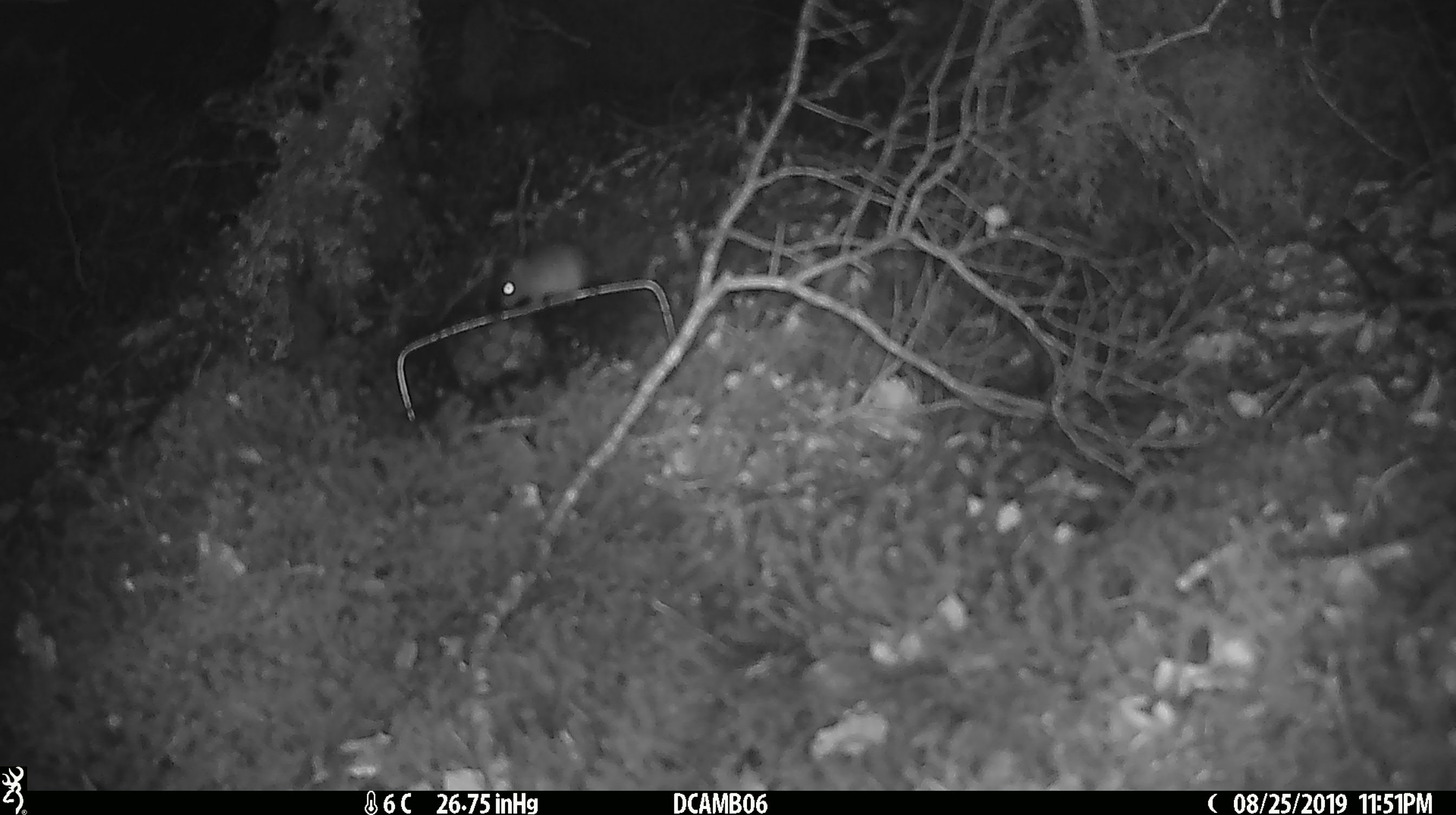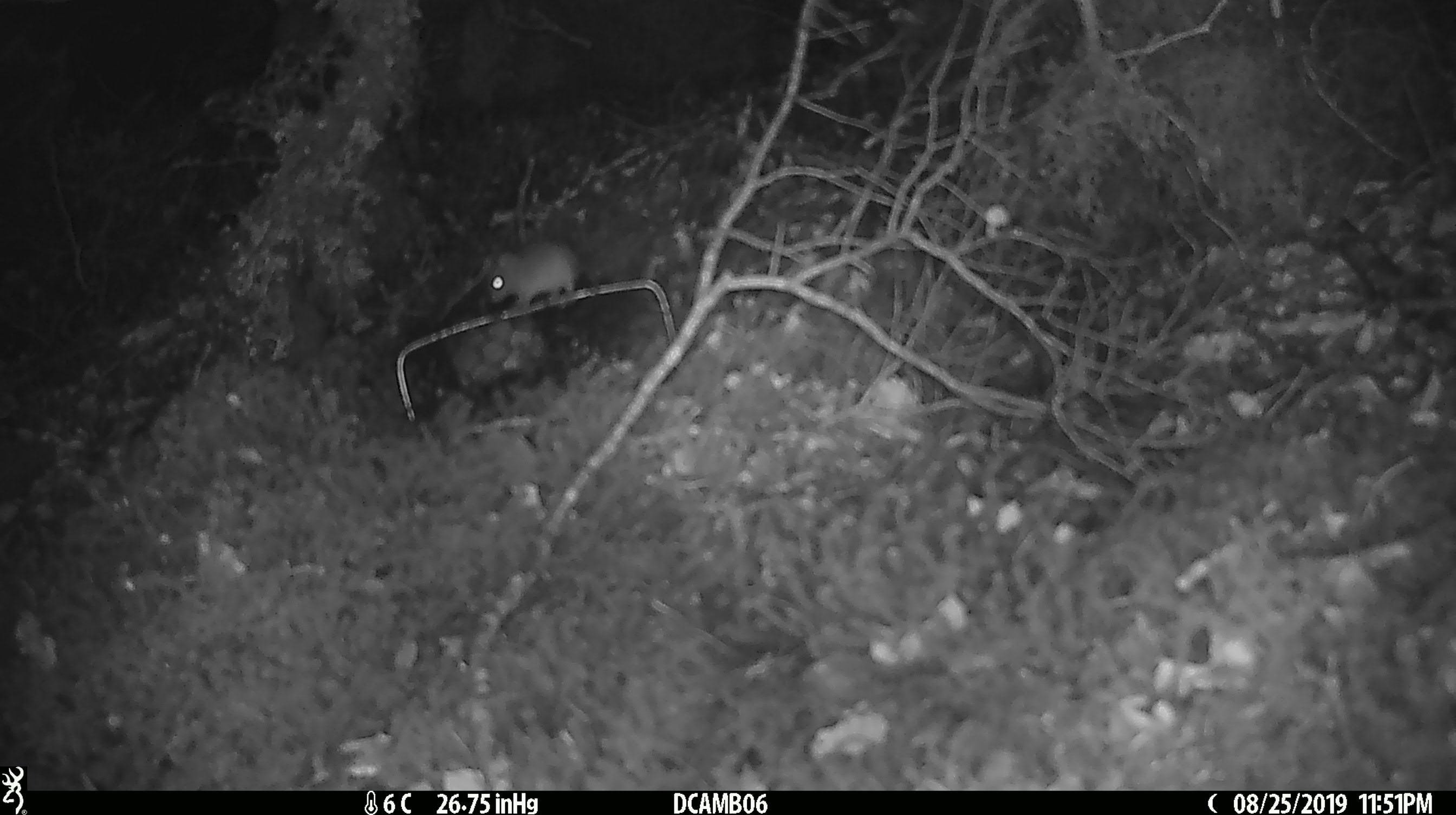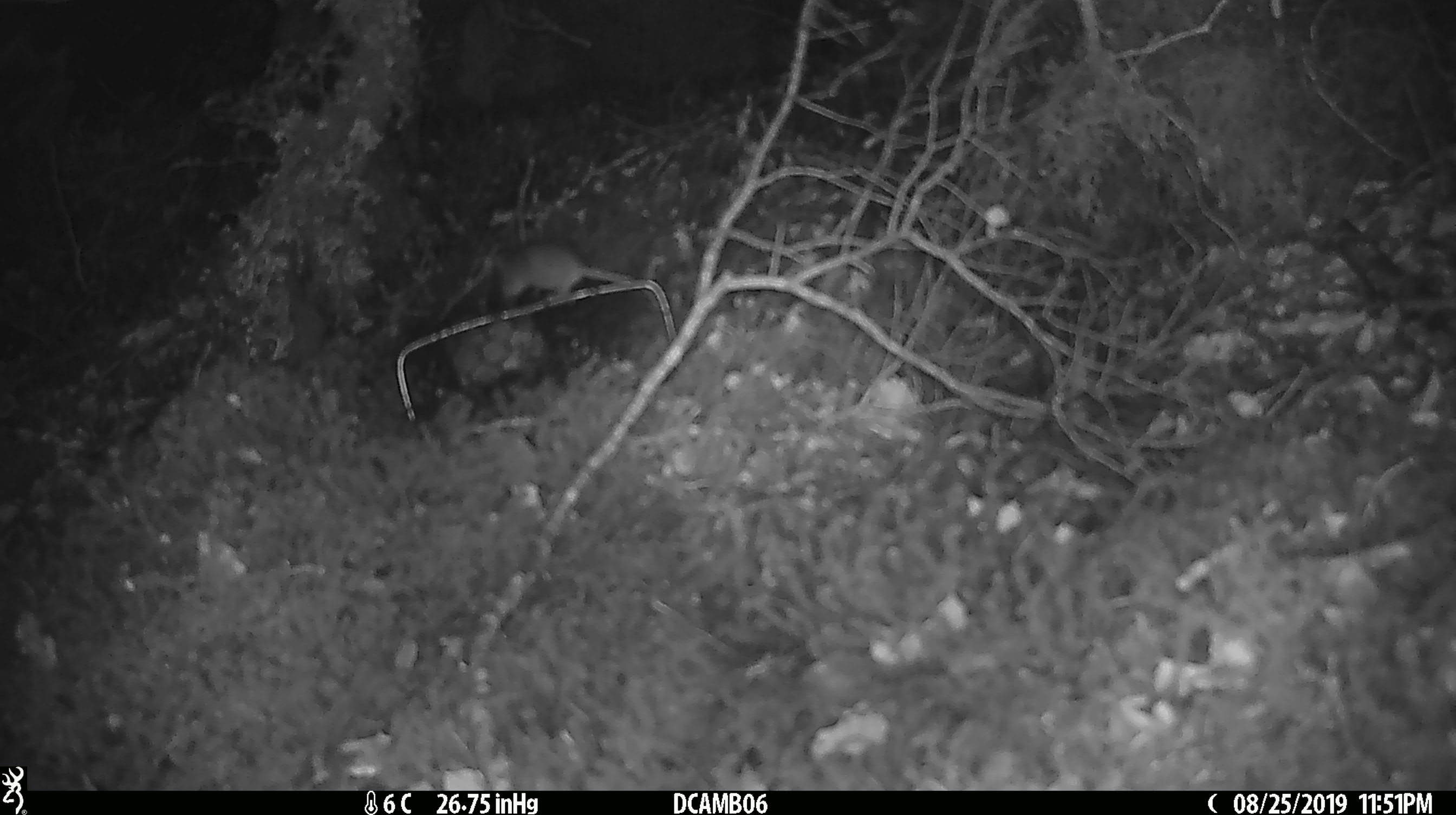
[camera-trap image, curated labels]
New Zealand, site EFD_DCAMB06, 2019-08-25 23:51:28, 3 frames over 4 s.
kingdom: Animalia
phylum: Chordata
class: Mammalia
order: Rodentia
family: Muridae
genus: Mus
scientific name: Mus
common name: mouse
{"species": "mouse (Mus)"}